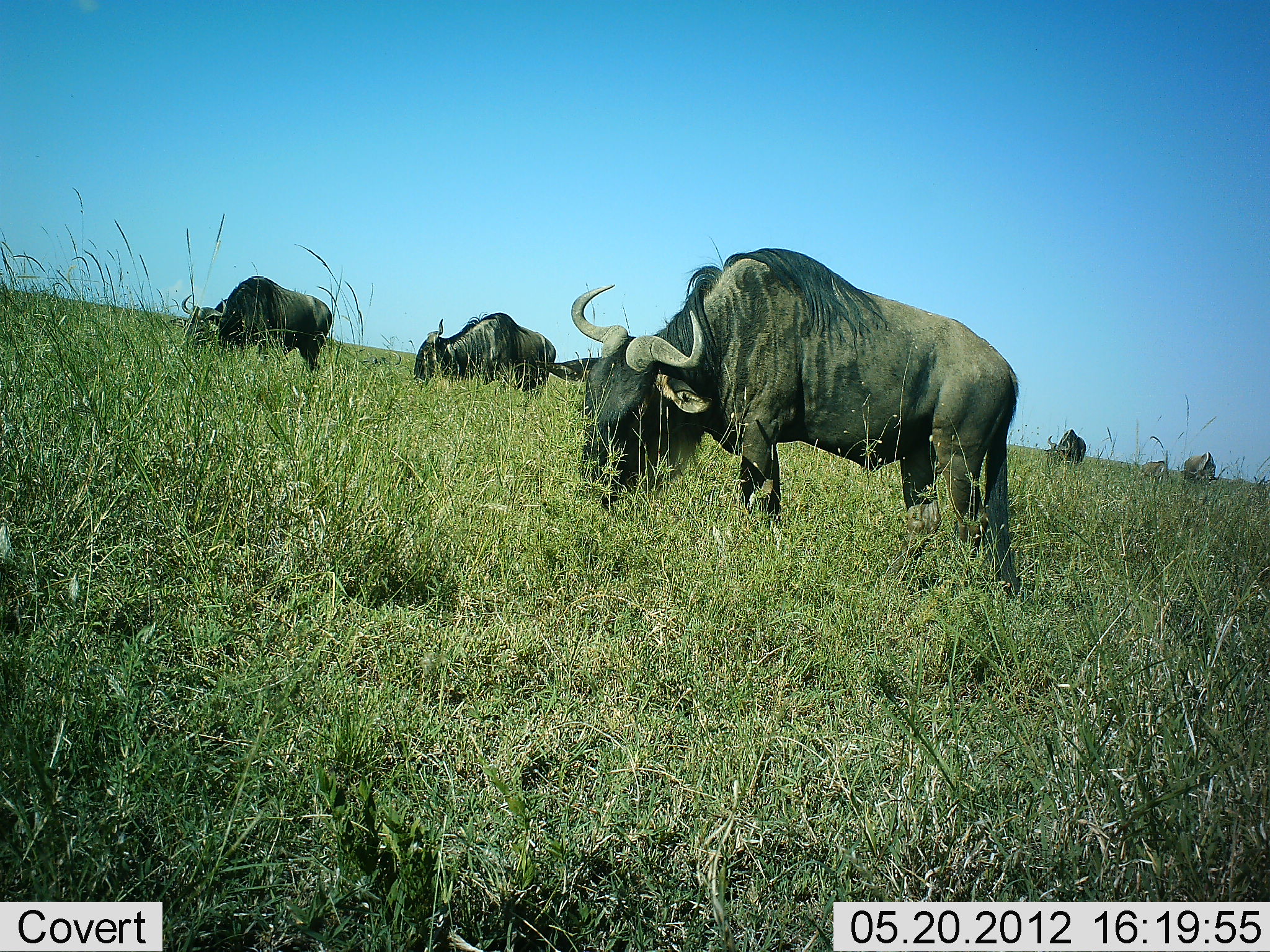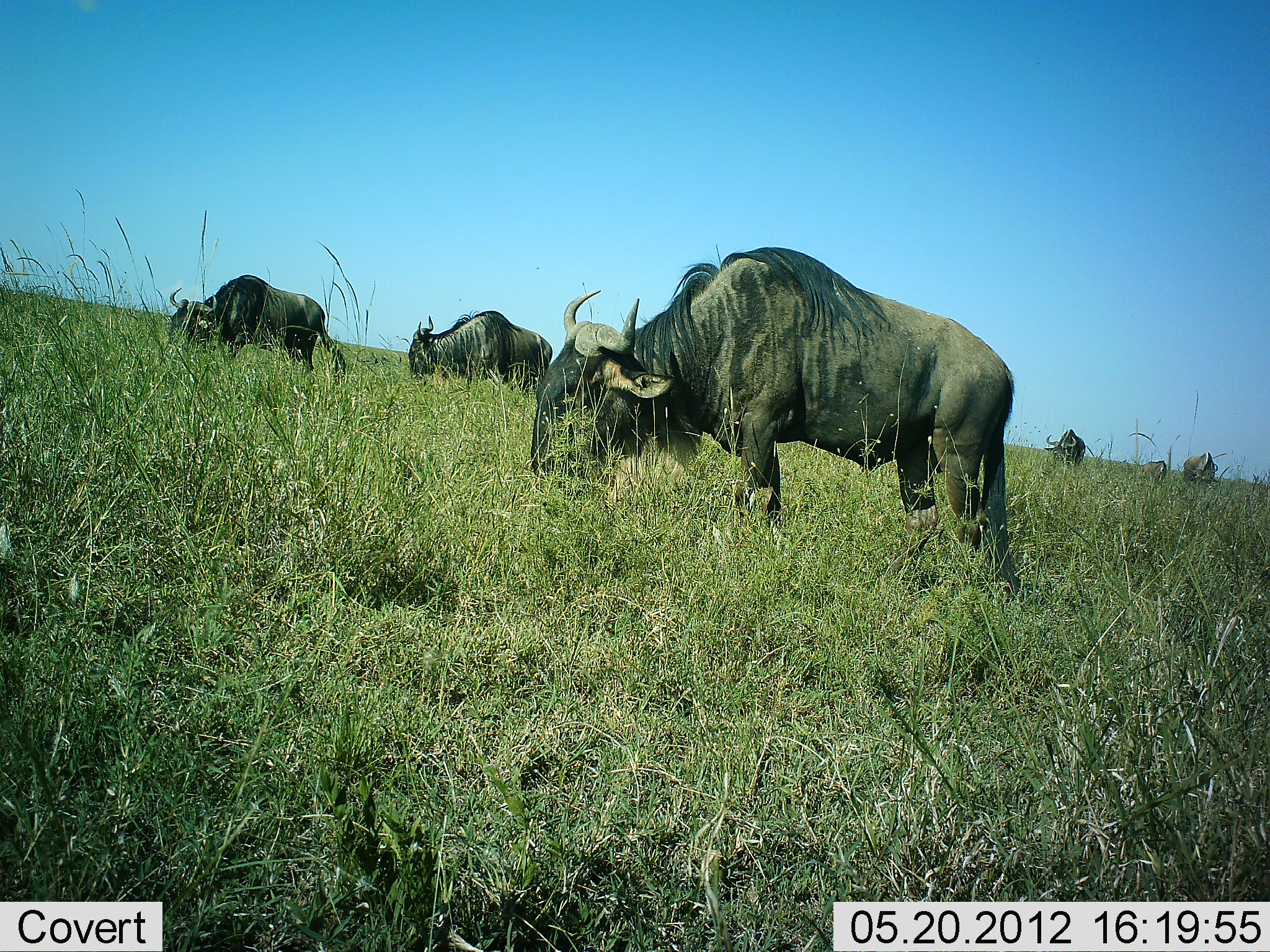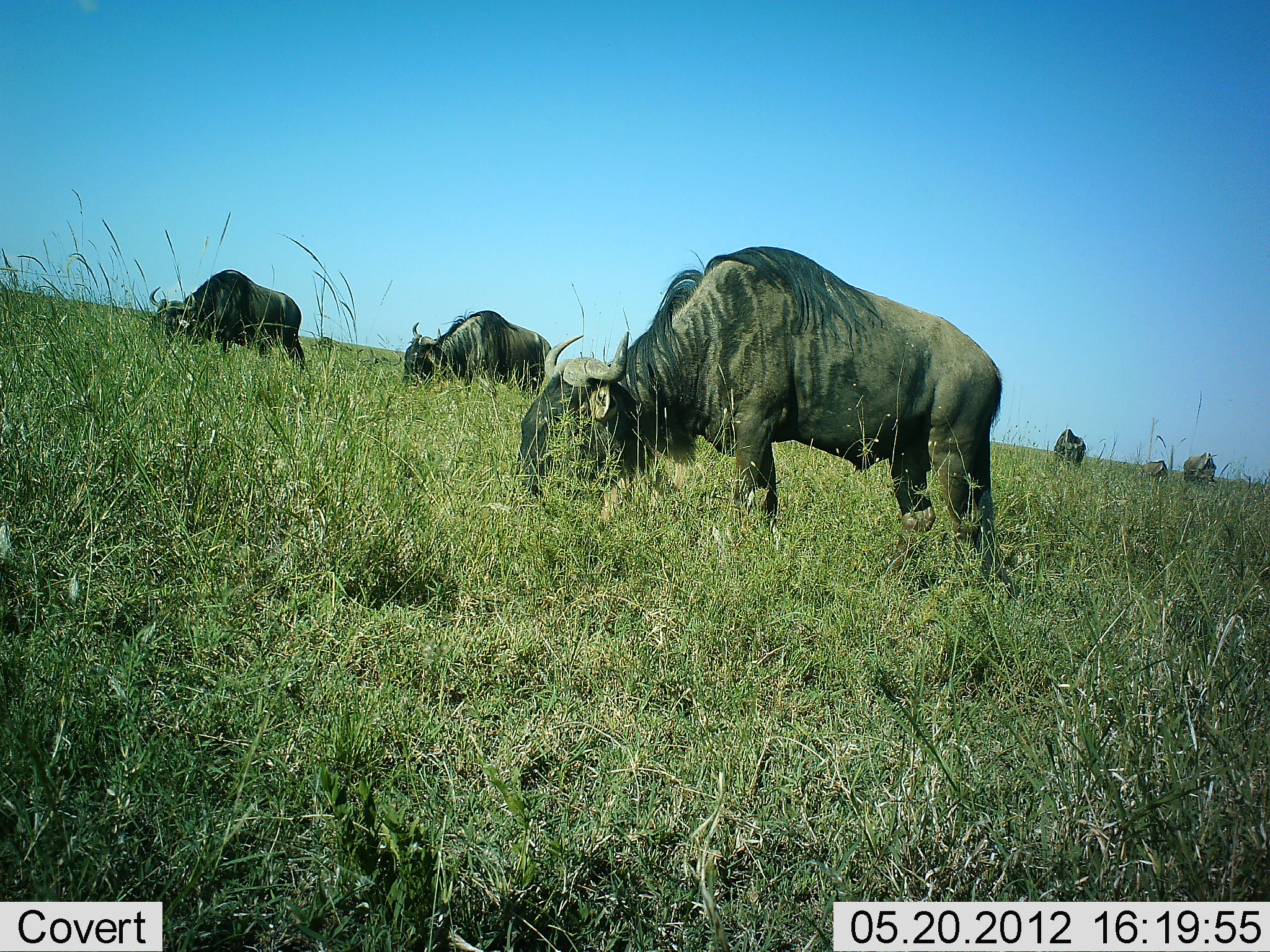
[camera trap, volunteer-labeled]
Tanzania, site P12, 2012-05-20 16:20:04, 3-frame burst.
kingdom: Animalia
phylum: Chordata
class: Mammalia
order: Artiodactyla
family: Bovidae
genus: Connochaetes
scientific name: Connochaetes taurinus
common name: blue wildebeest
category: wildebeest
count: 6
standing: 30%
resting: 0%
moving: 0%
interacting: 0%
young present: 0%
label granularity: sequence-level